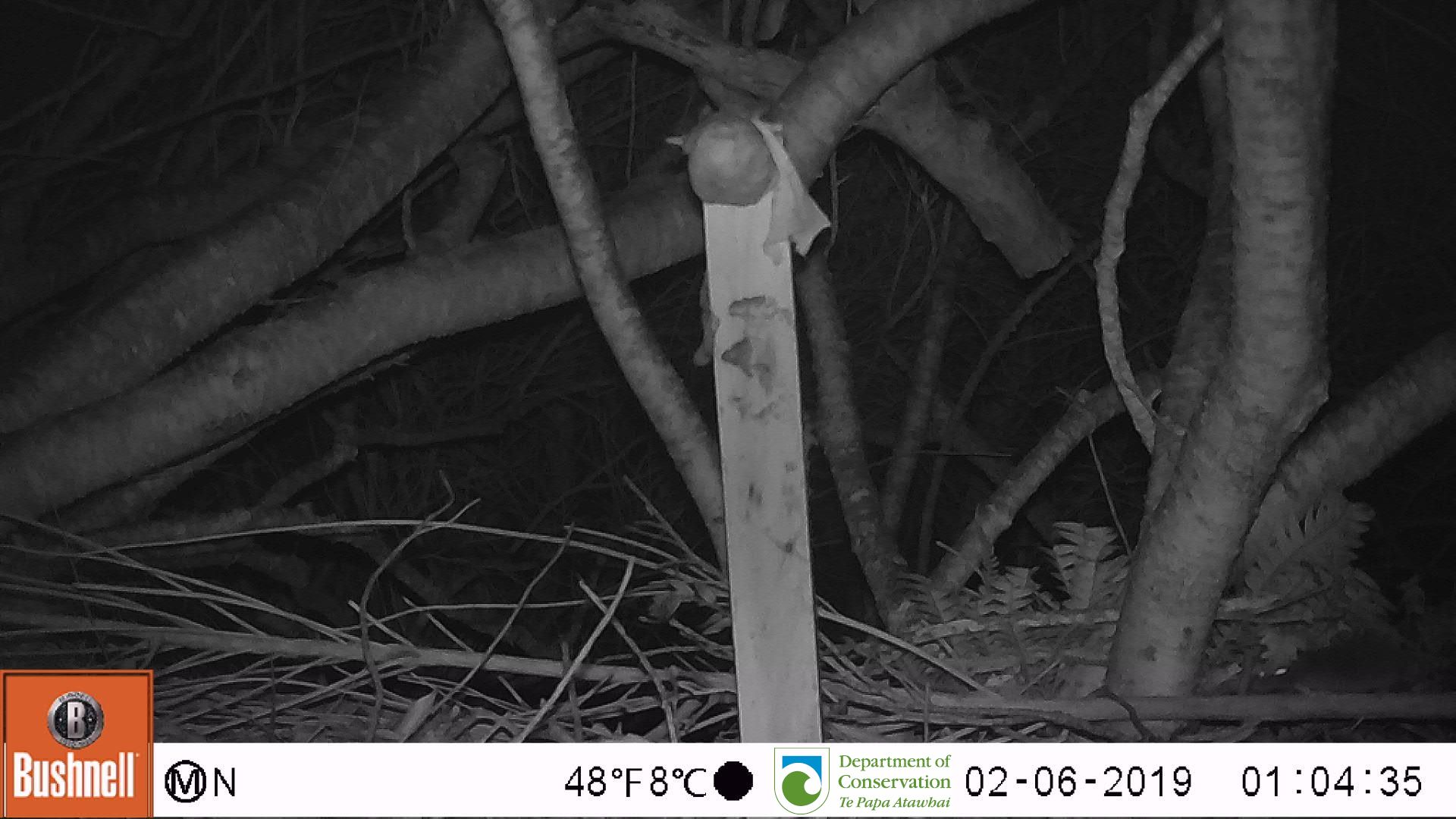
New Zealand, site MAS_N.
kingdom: Animalia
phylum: Chordata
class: Mammalia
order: Rodentia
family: Muridae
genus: Mus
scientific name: Mus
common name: mouse